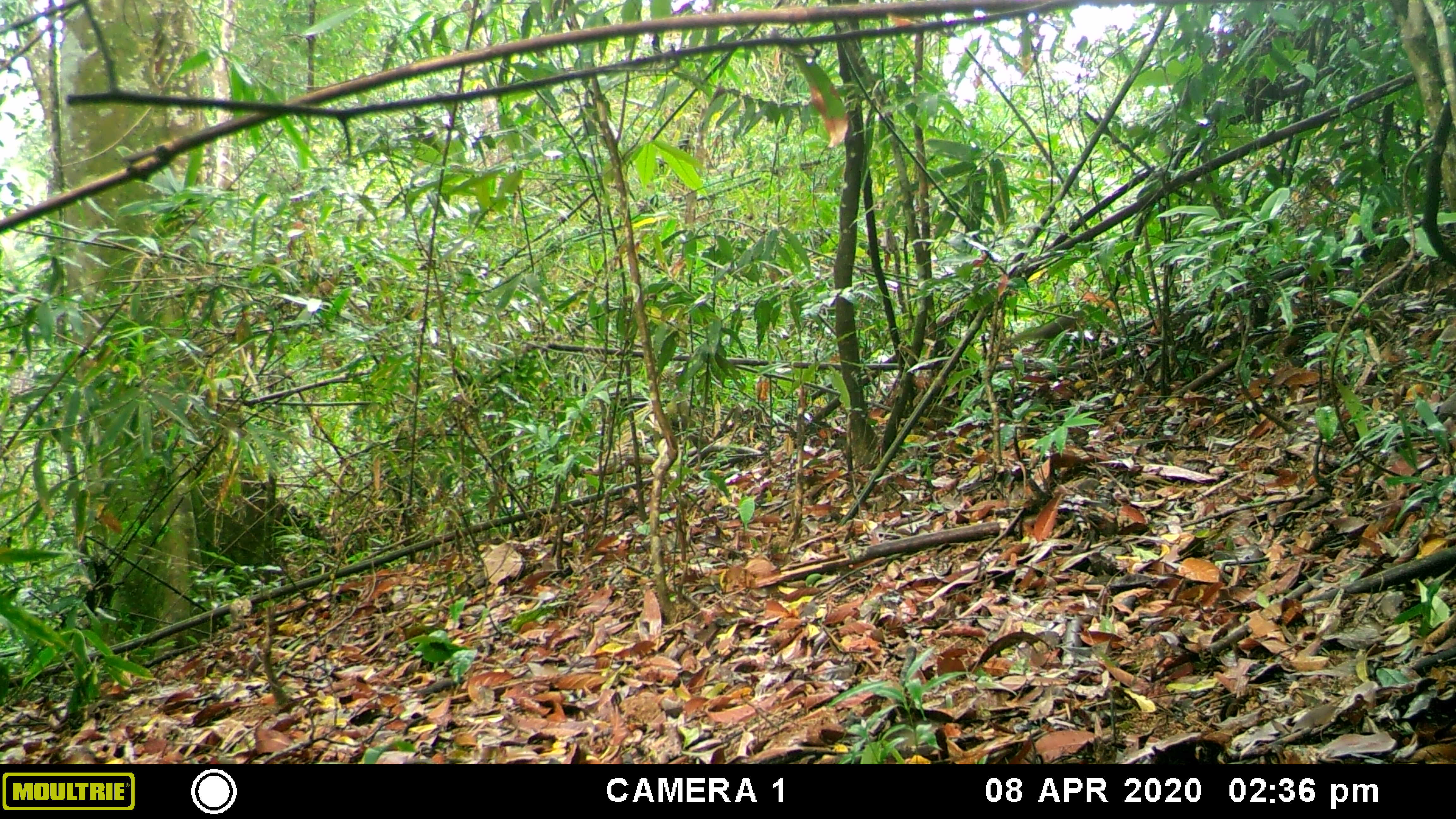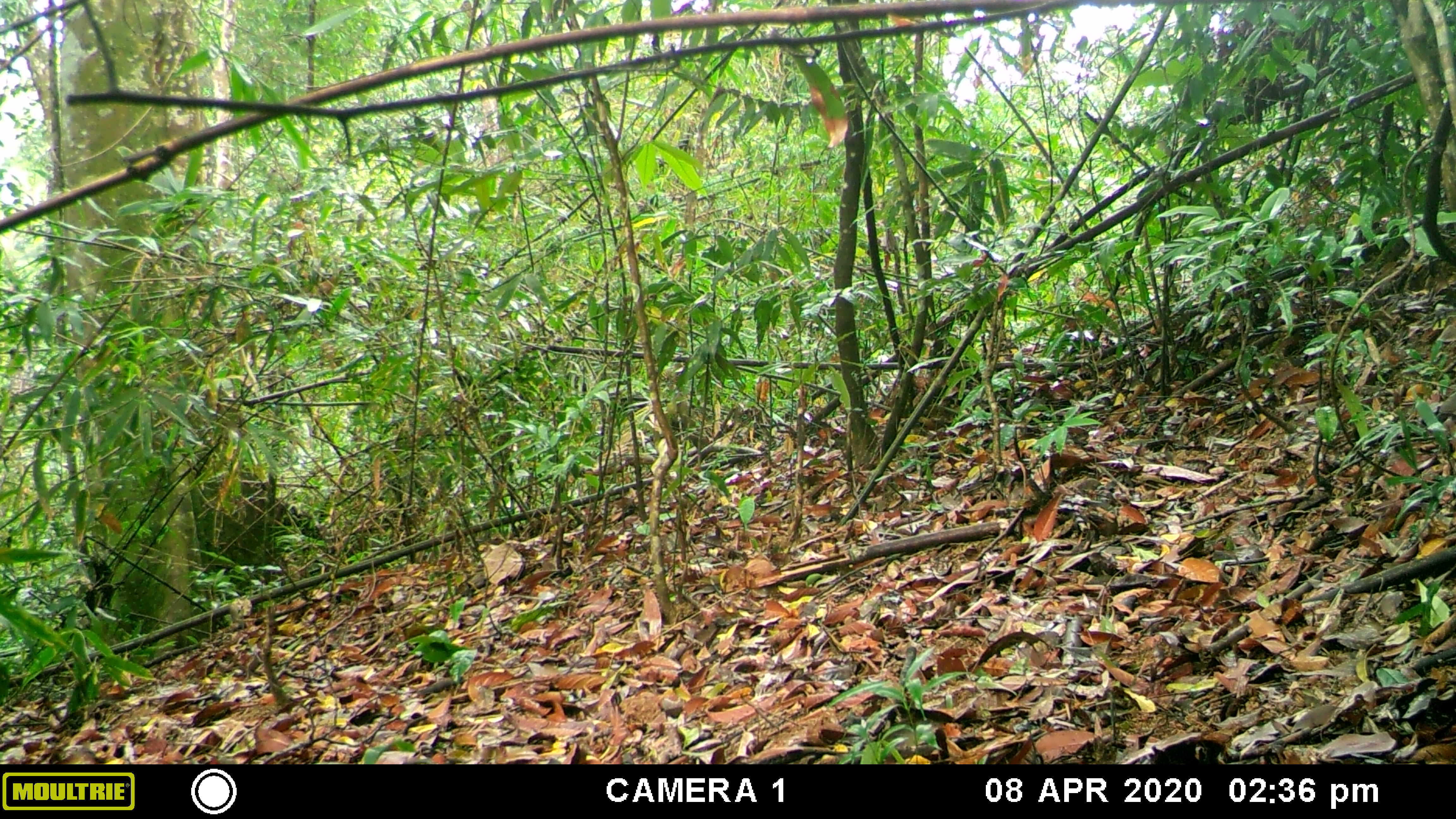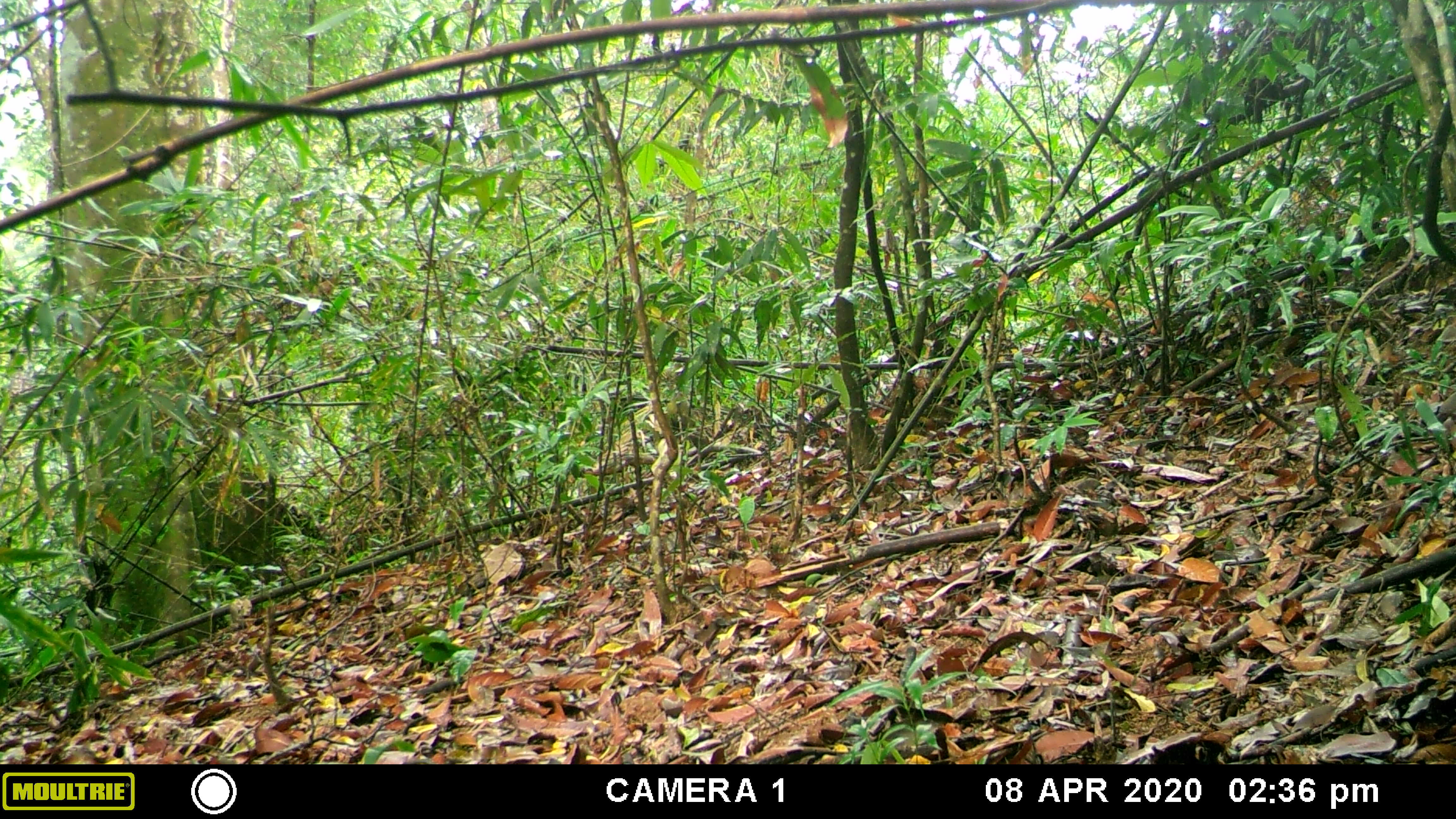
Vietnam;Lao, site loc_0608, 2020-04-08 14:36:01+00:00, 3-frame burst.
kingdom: Animalia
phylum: Chordata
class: Mammalia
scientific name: Mammalia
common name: mammal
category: unidentified small mammal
Unidentified small mammal (mammal) (Mammalia). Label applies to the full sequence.